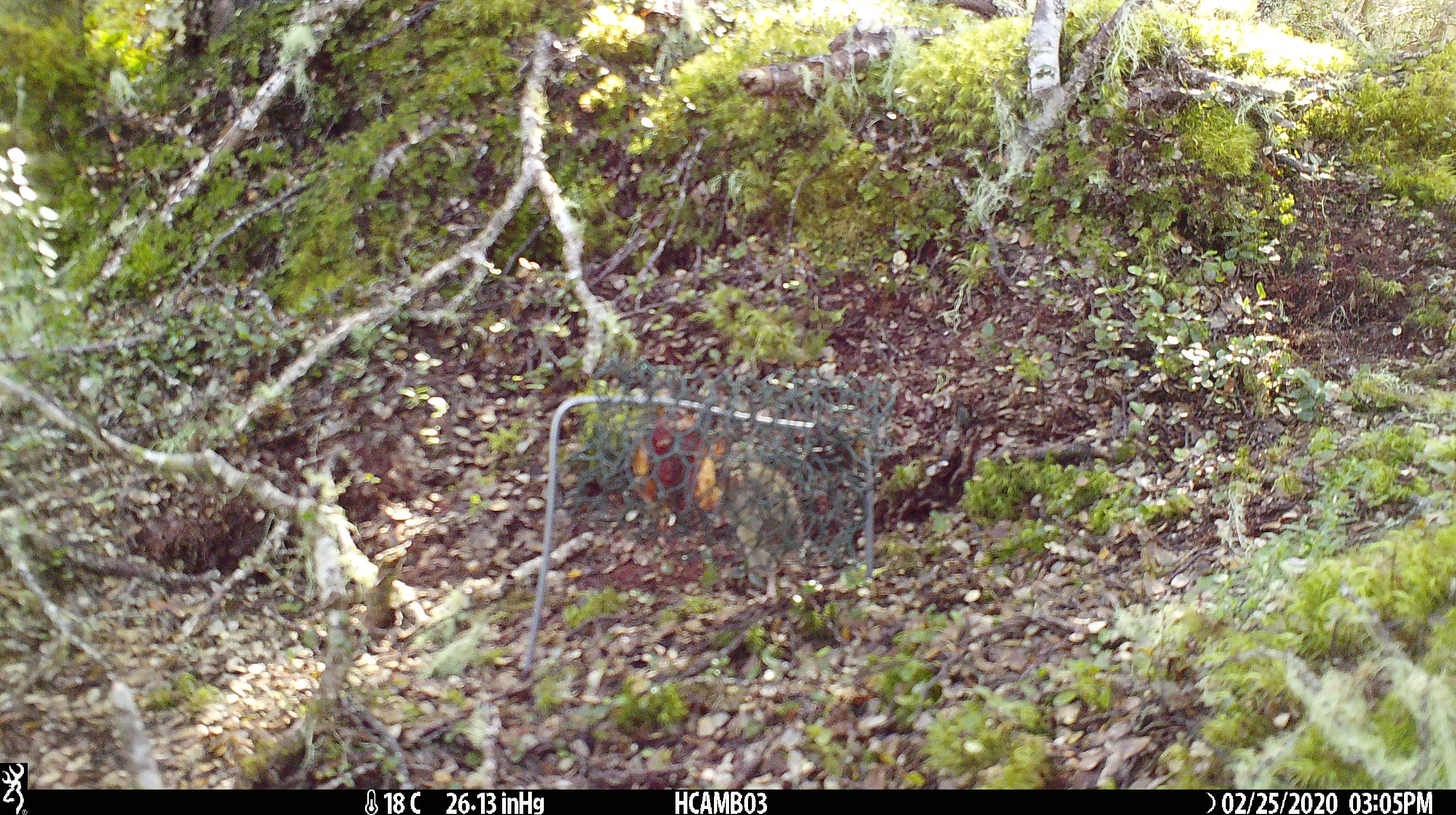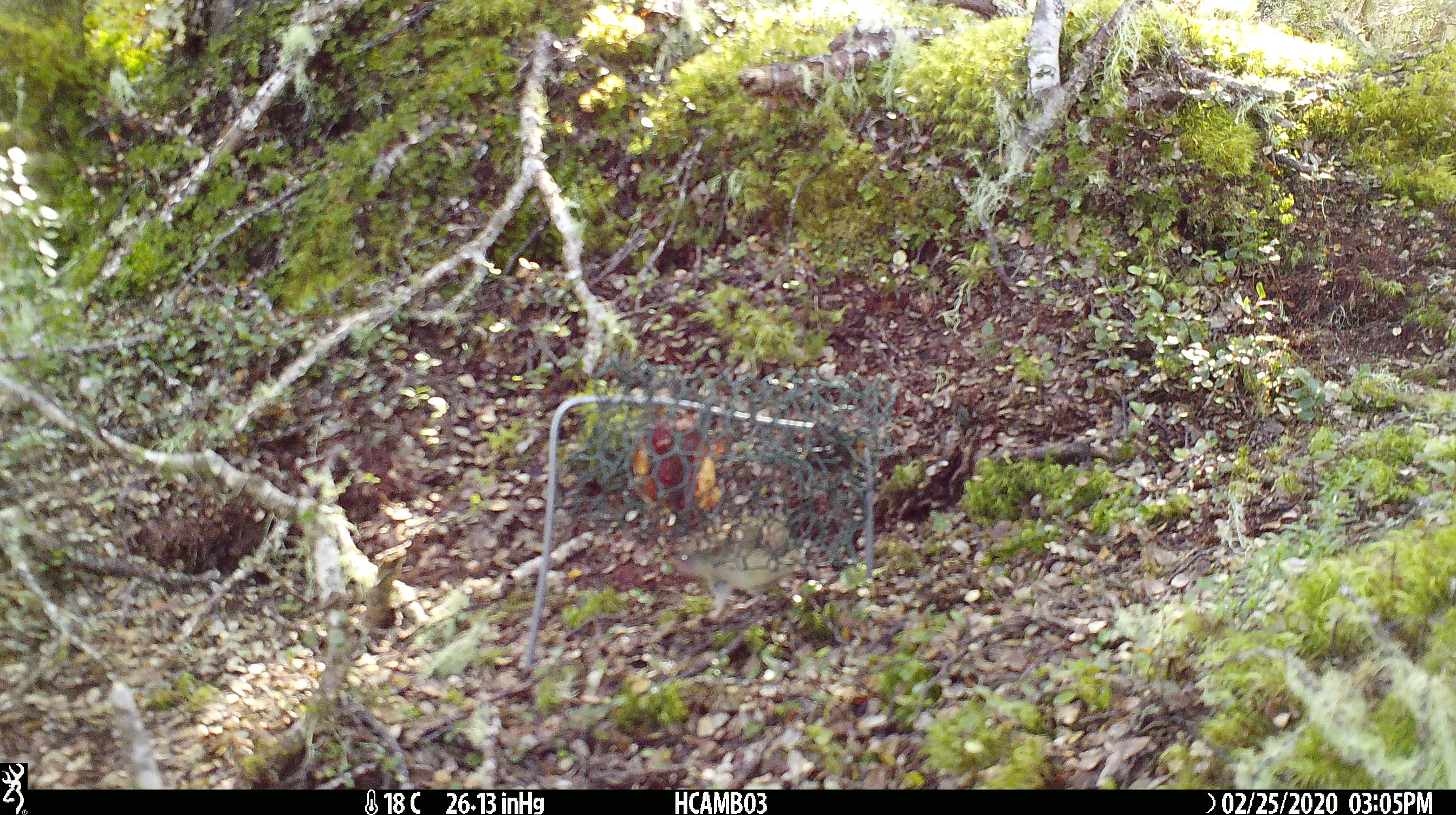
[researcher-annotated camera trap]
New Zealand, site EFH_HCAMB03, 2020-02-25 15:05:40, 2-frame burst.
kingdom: Animalia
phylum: Chordata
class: Mammalia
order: Rodentia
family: Muridae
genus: Mus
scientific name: Mus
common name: mouse